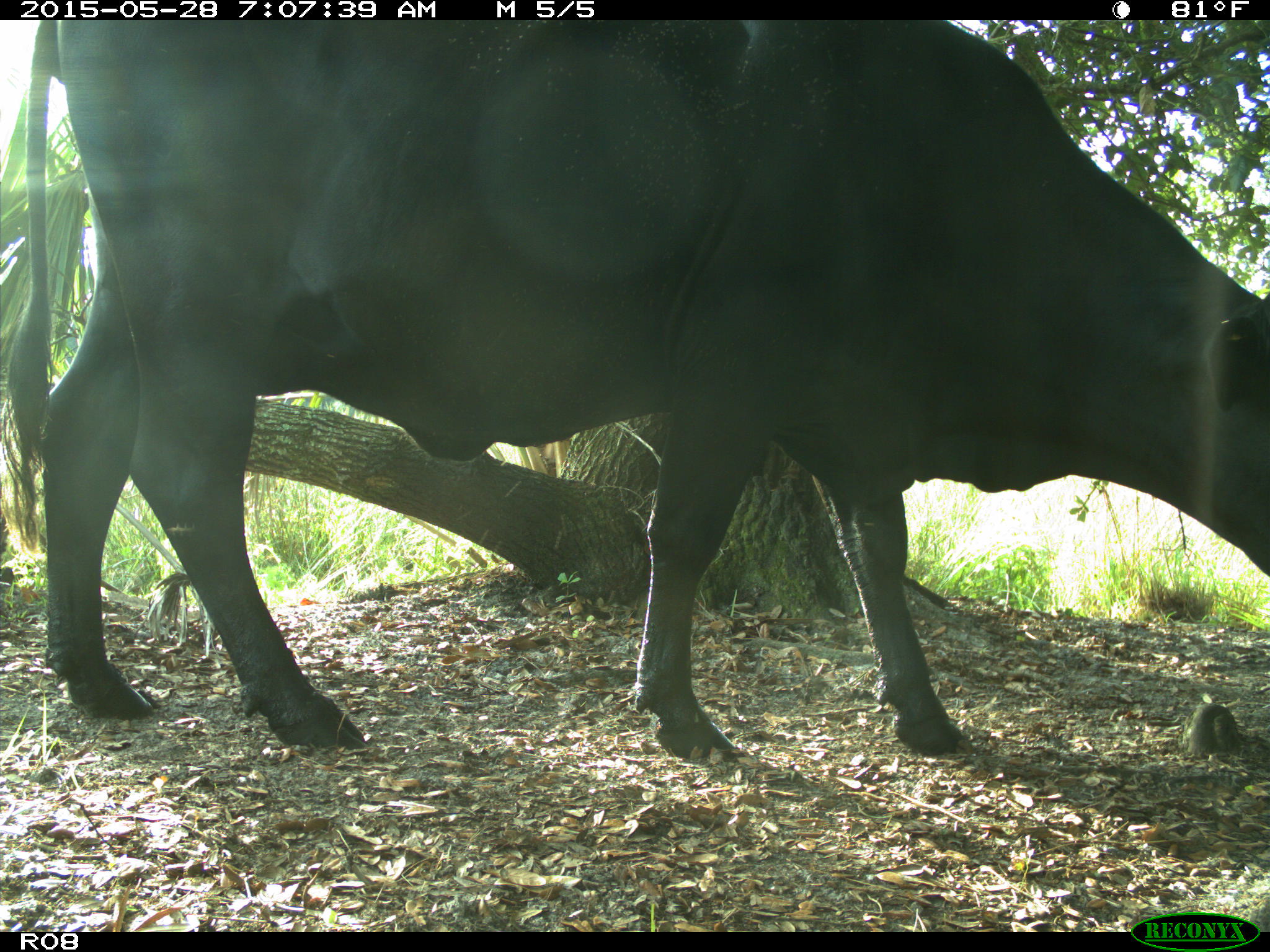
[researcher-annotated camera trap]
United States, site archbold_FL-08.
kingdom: Animalia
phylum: Chordata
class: Mammalia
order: Artiodactyla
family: Bovidae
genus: Bos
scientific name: Bos taurus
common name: domestic cow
Bos taurus (domestic cow).